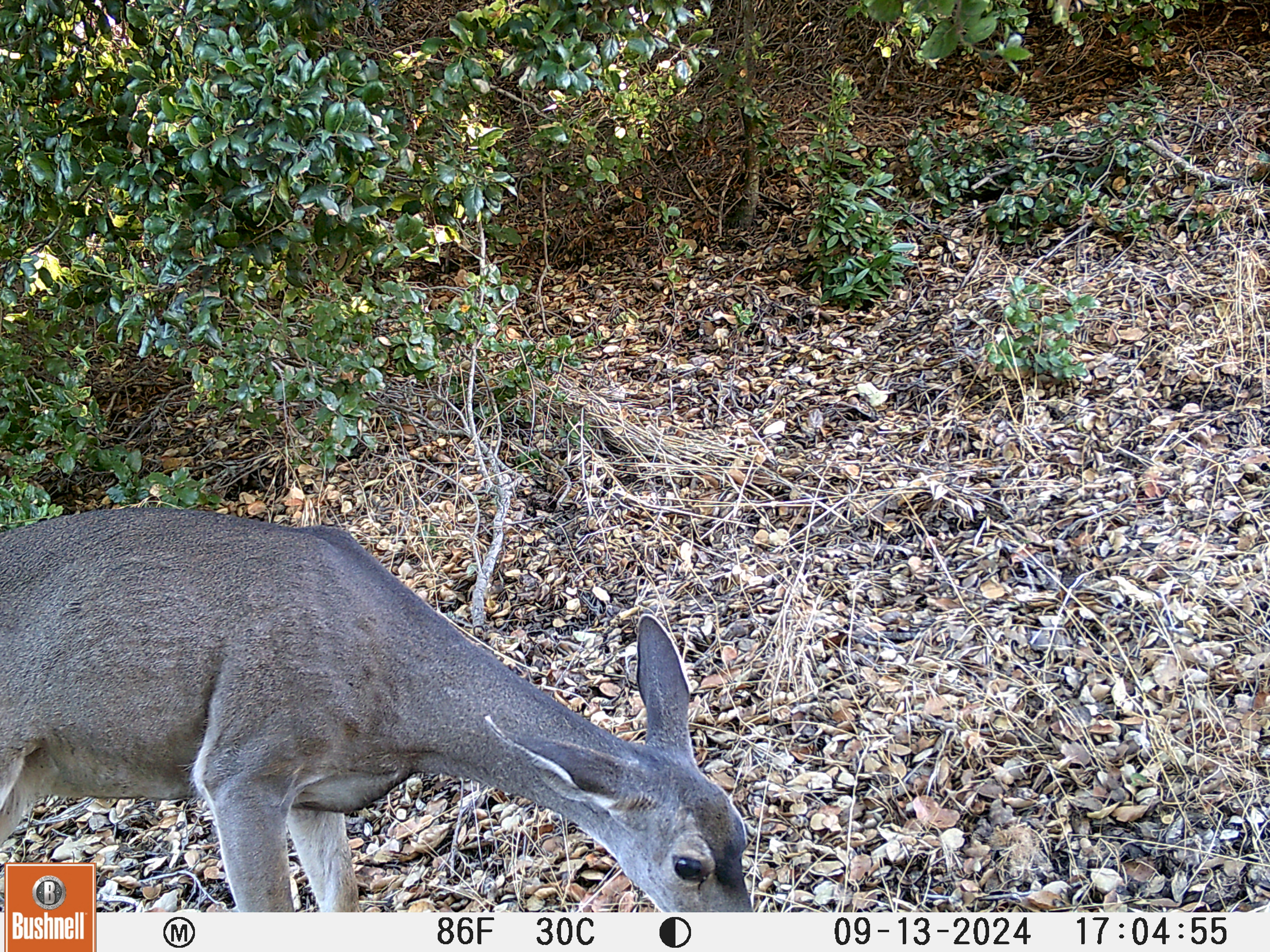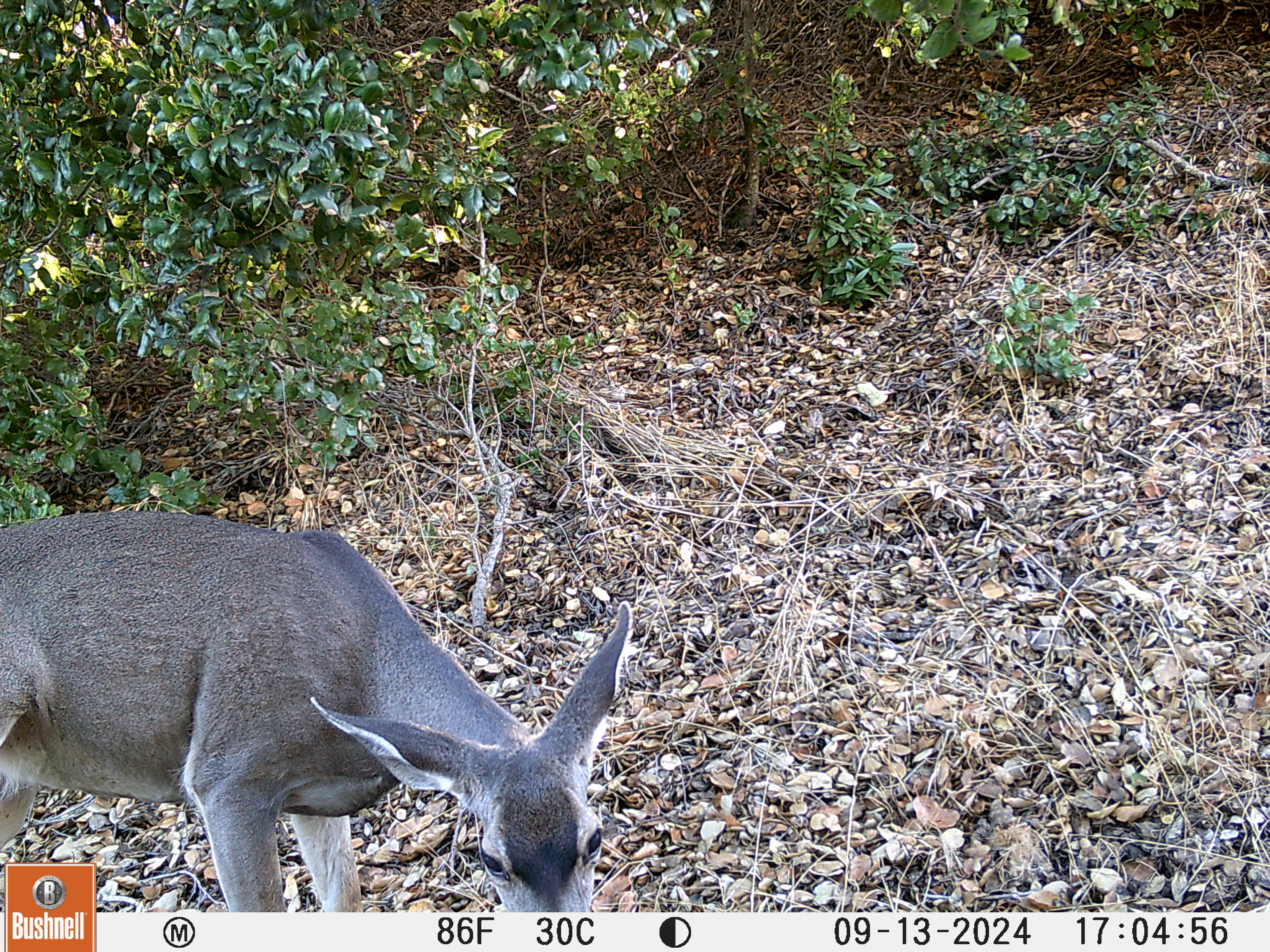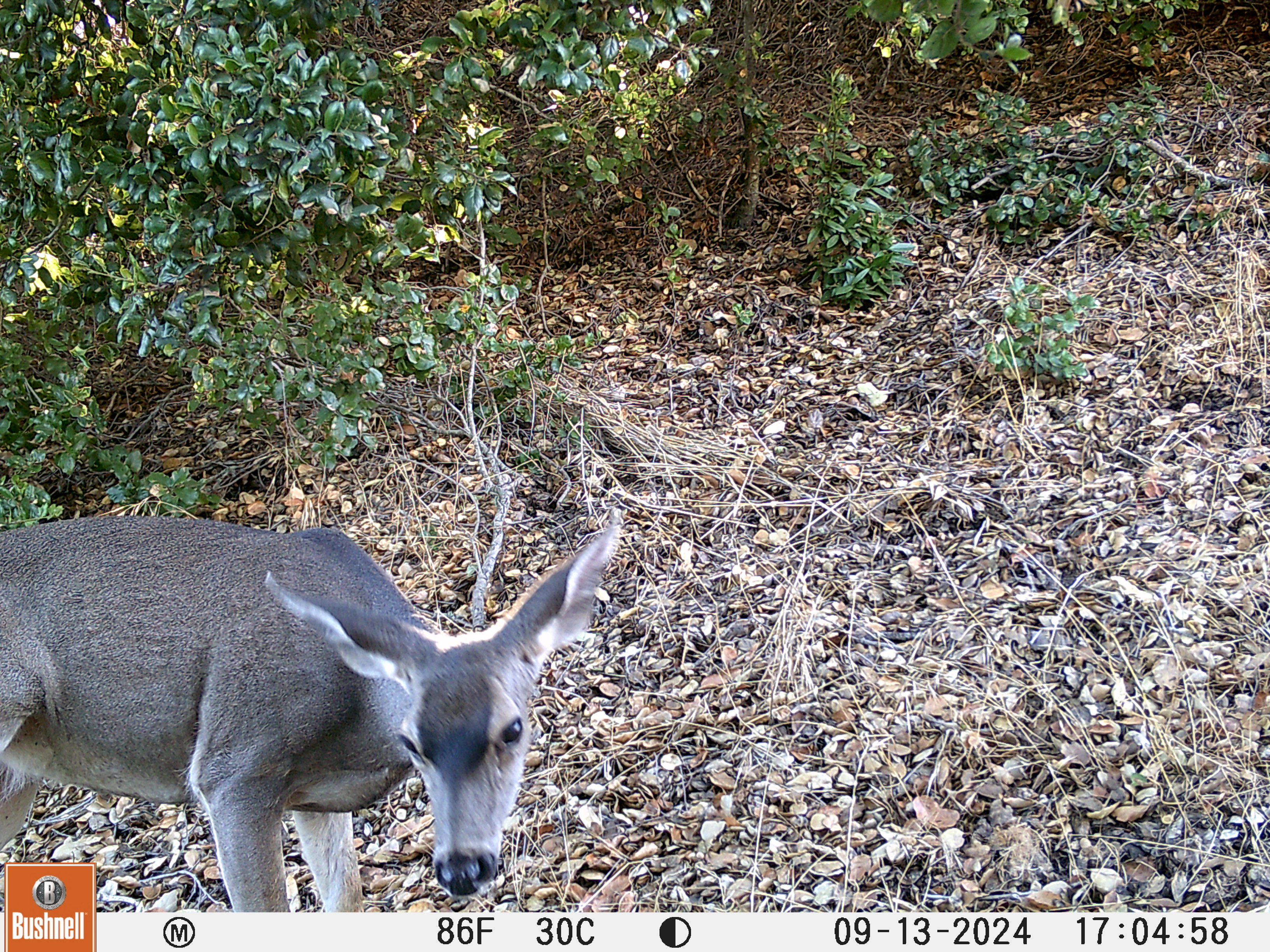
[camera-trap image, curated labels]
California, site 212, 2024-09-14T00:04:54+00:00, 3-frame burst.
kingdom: Animalia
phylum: Chordata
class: Mammalia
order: Artiodactyla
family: Cervidae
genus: Odocoileus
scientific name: Odocoileus hemionus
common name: mule deer